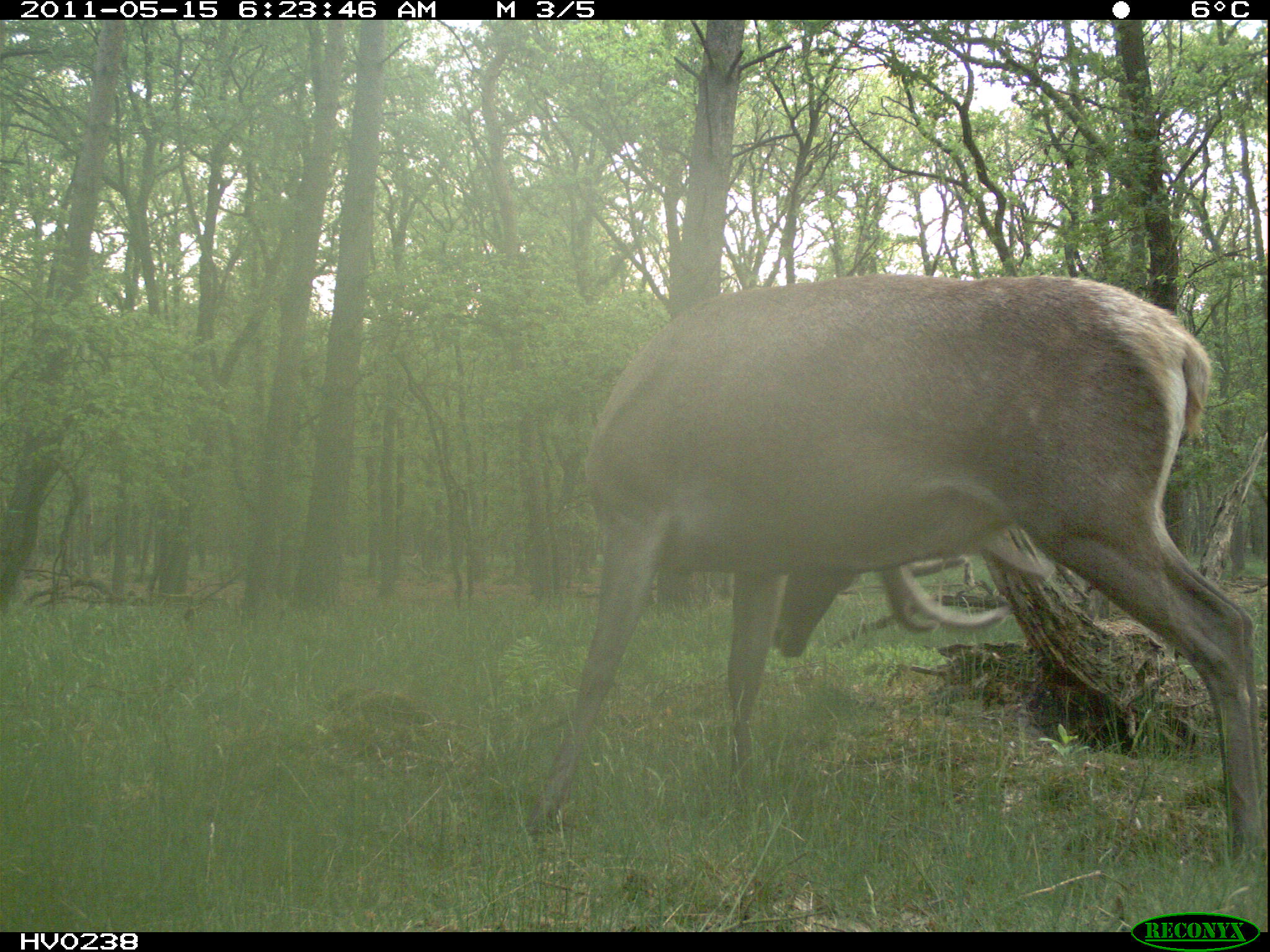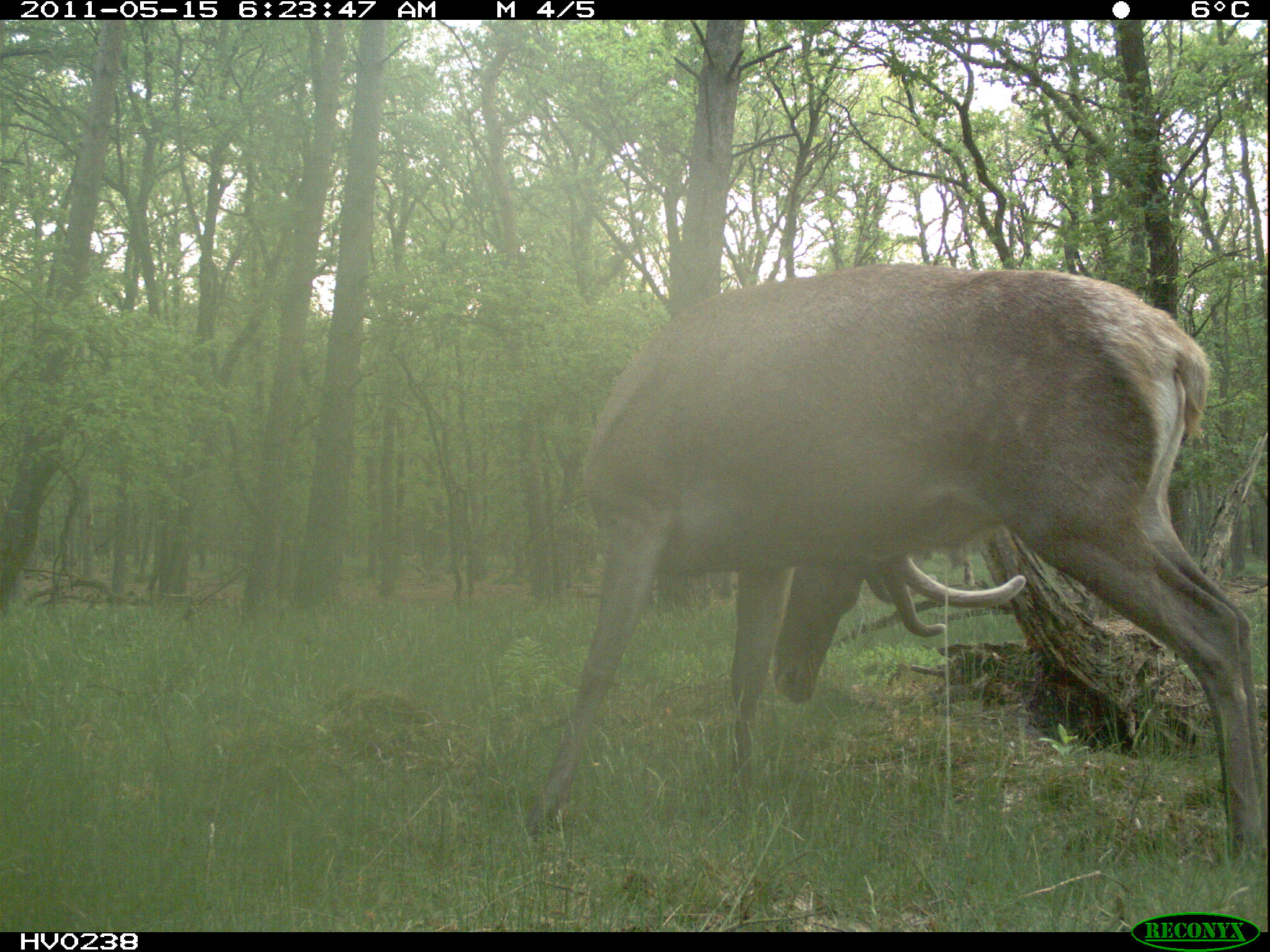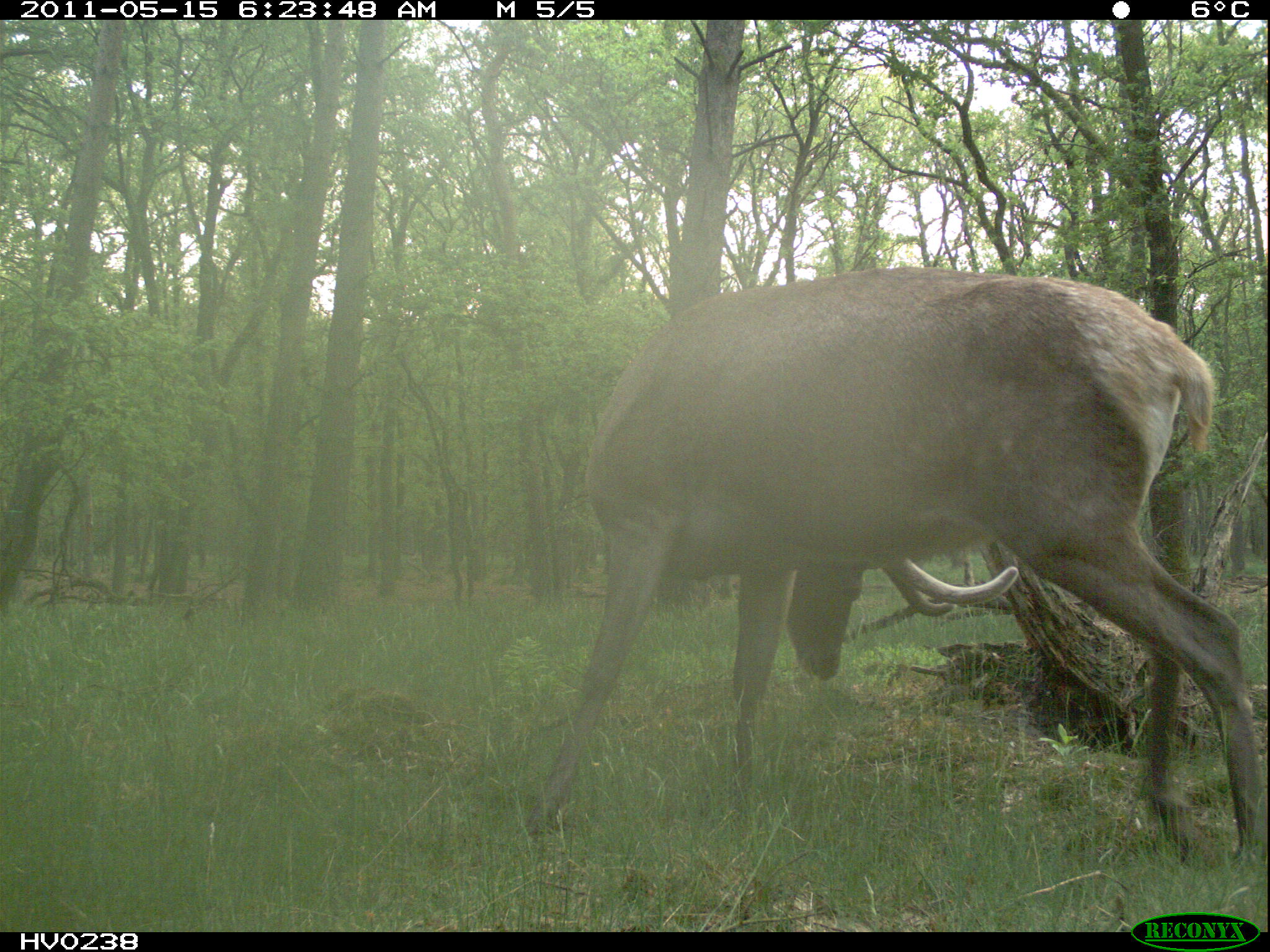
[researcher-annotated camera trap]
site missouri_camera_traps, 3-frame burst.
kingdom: Animalia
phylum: Chordata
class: Mammalia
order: Artiodactyla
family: Cervidae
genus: Cervus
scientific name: Cervus elaphus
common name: red deer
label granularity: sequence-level